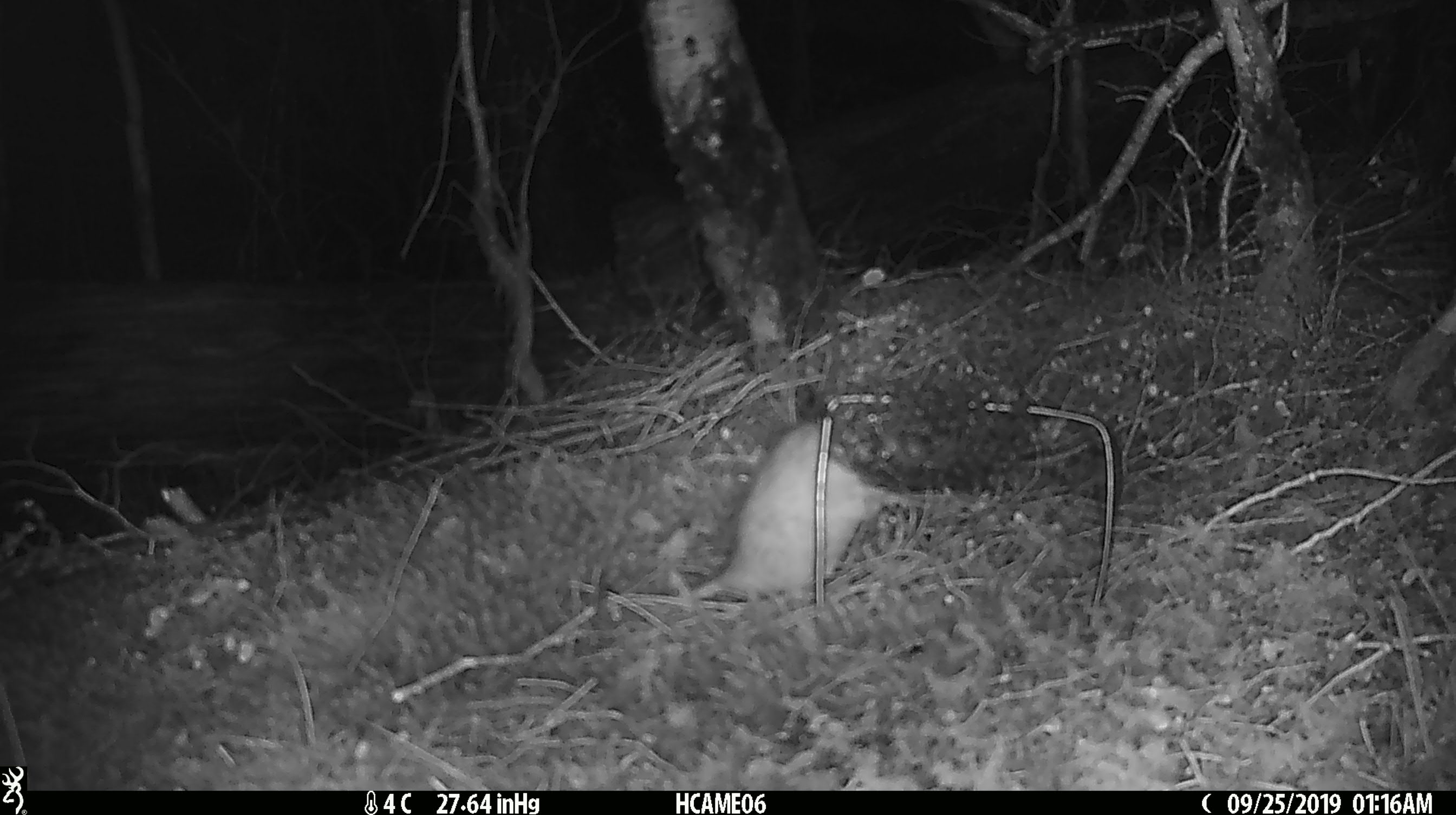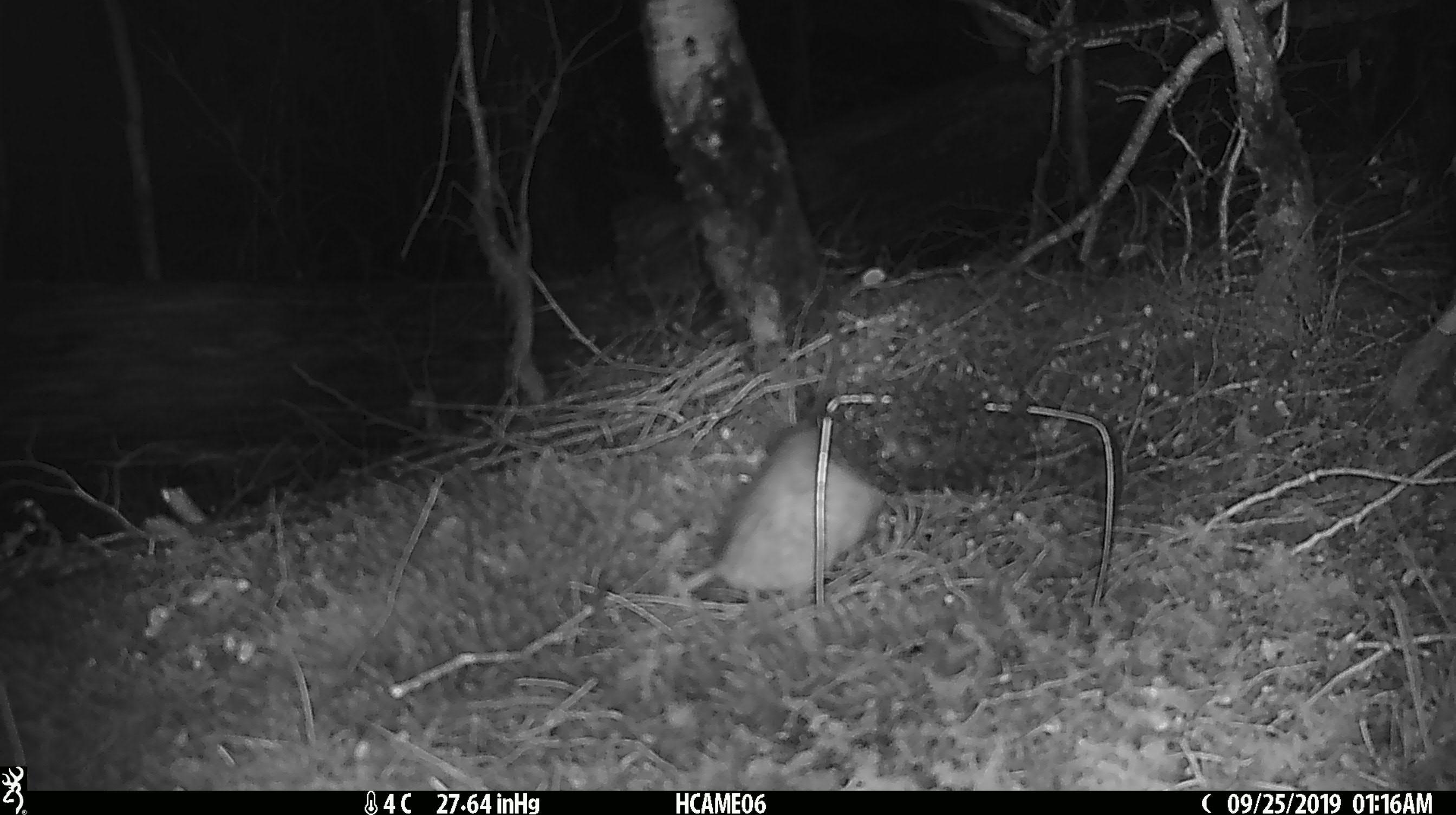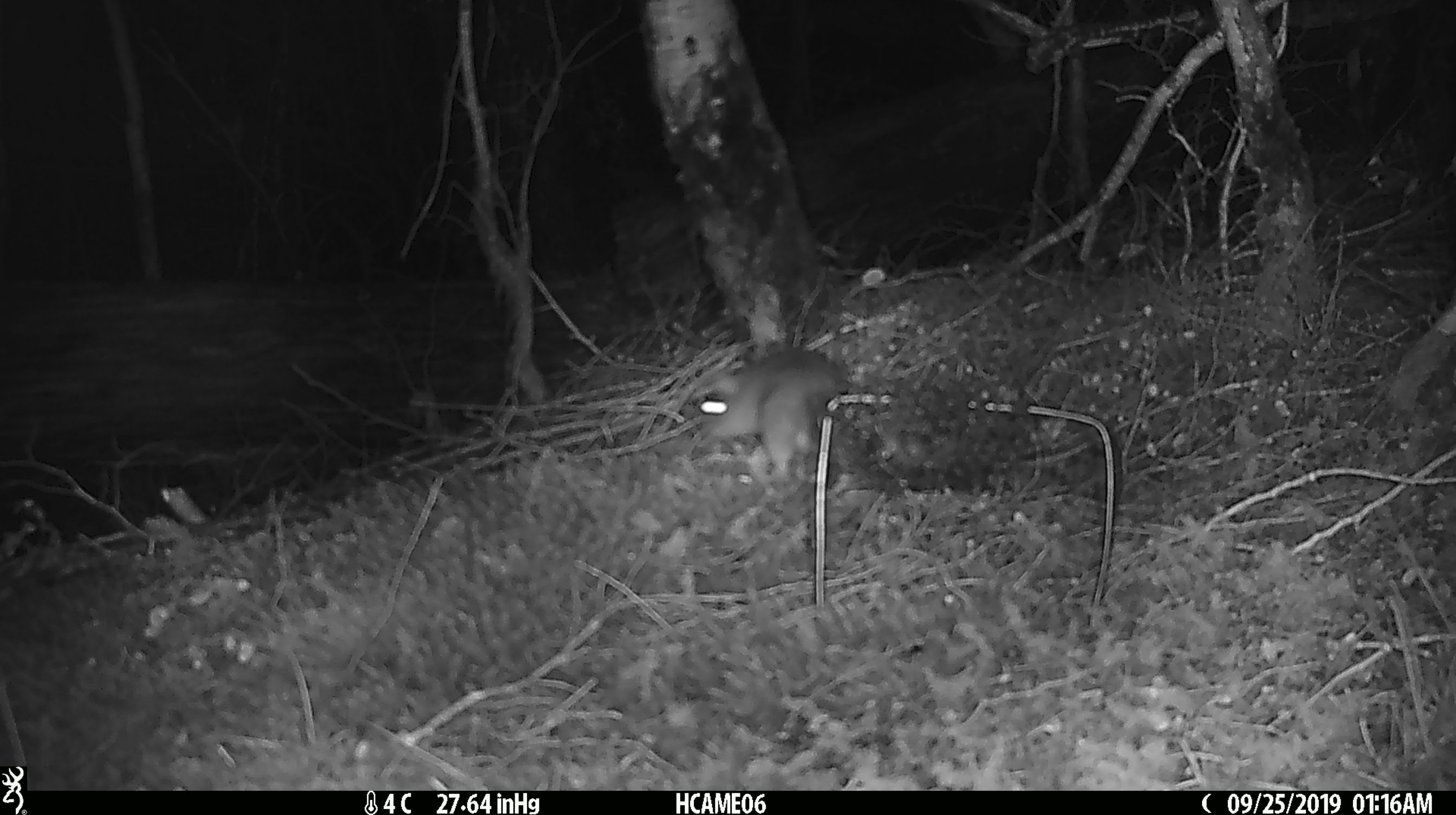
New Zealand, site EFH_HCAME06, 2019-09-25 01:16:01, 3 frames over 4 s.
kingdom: Animalia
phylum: Chordata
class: Mammalia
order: Rodentia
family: Muridae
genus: Rattus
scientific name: Rattus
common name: rat